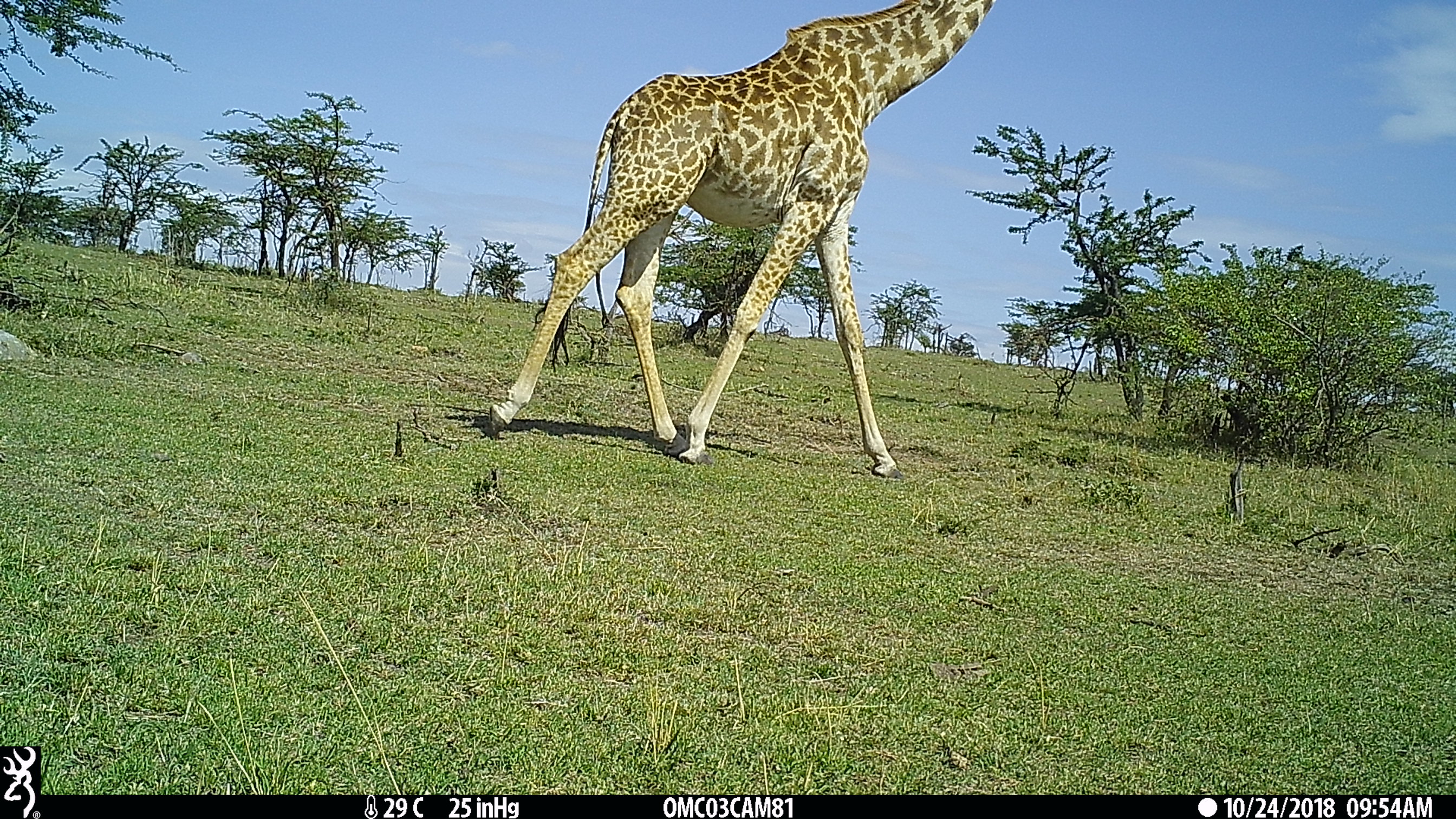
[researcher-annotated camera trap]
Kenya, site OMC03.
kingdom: Animalia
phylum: Chordata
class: Mammalia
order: Artiodactyla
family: Giraffidae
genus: Giraffa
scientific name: Giraffa camelopardalis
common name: northern giraffe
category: giraffe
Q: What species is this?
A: Giraffe (northern giraffe) (Giraffa camelopardalis).